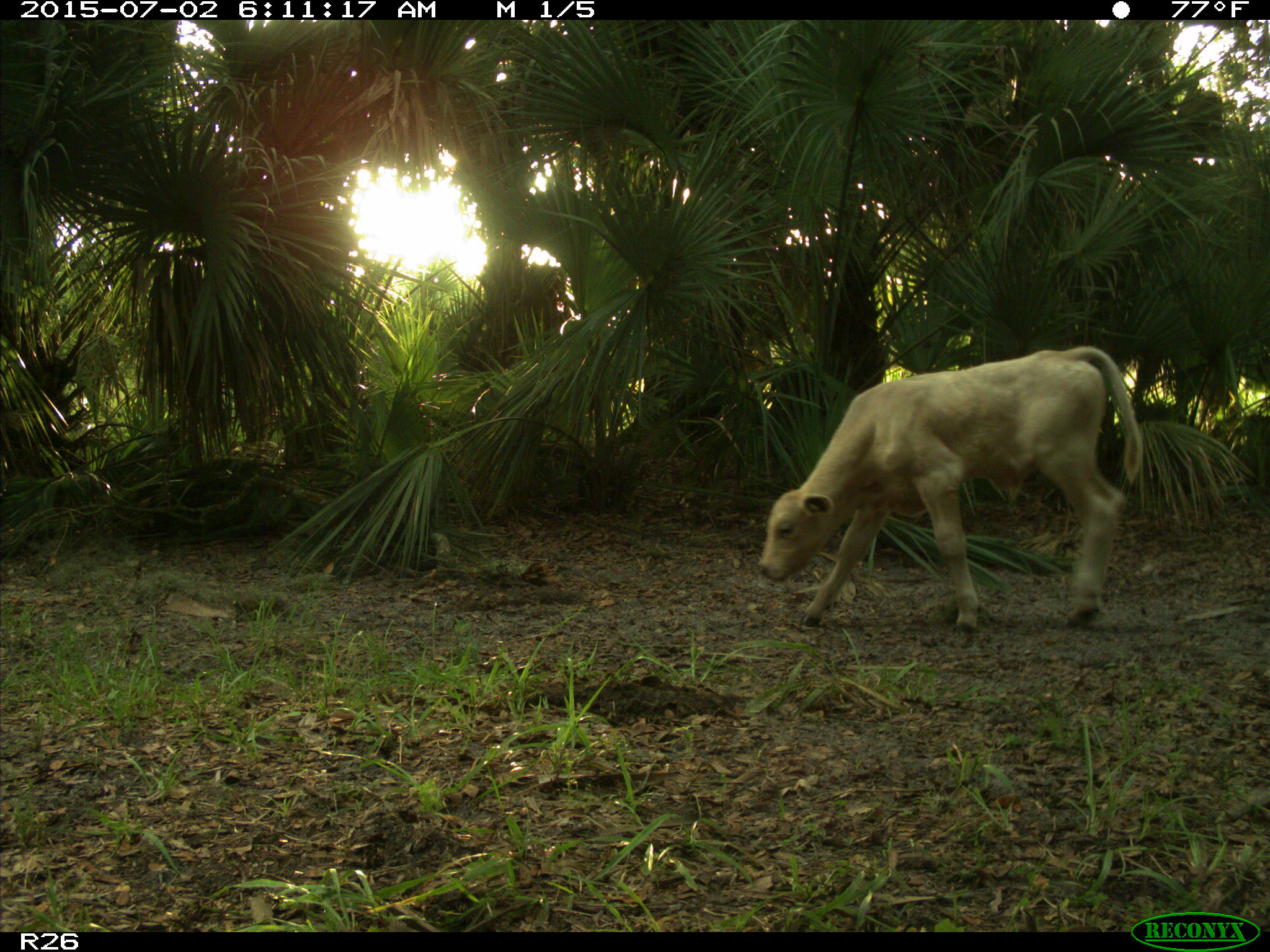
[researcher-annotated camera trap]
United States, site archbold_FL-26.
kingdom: Animalia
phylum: Chordata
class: Mammalia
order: Artiodactyla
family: Bovidae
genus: Bos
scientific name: Bos taurus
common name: domestic cow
Bos taurus (domestic cow).